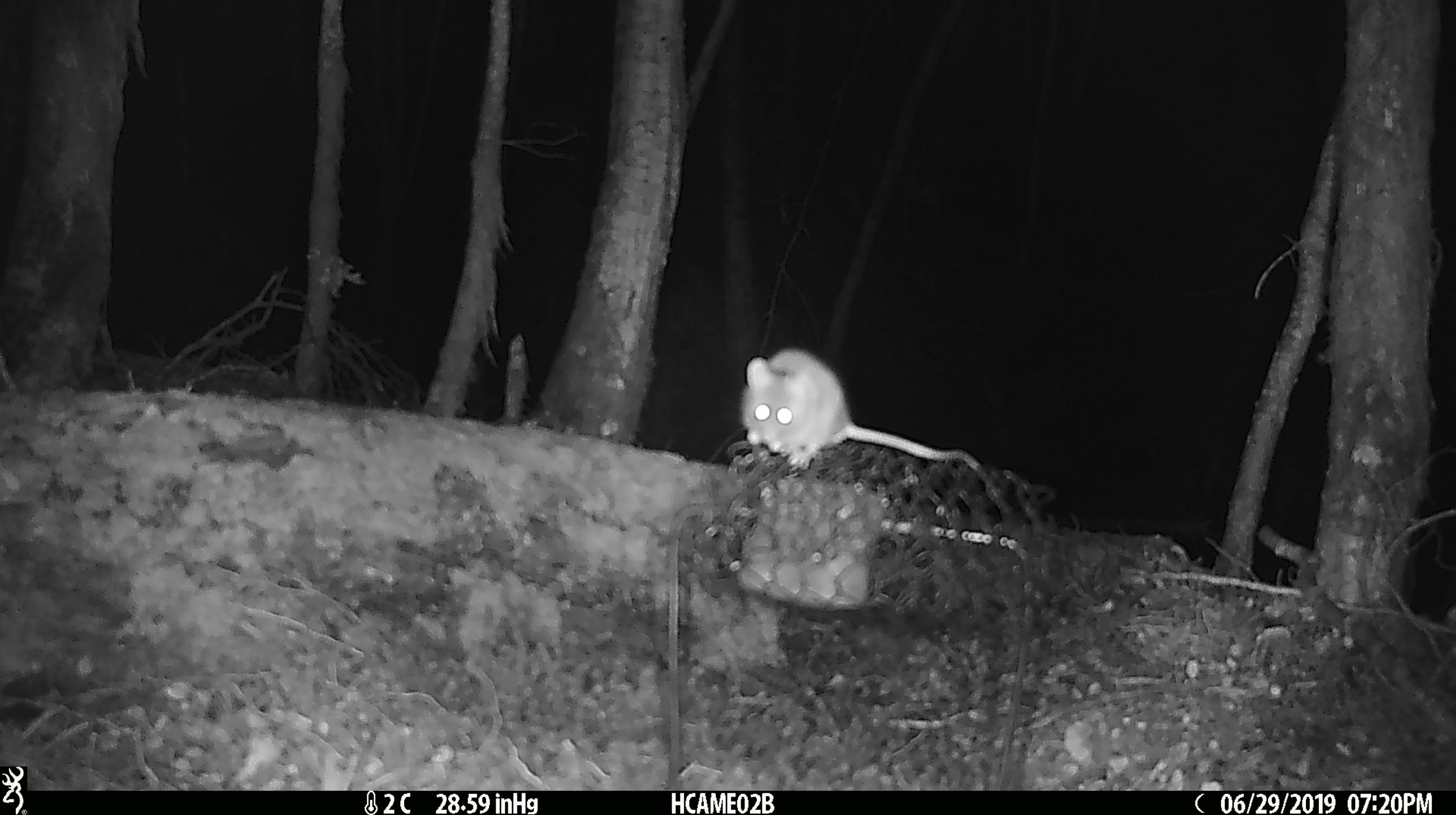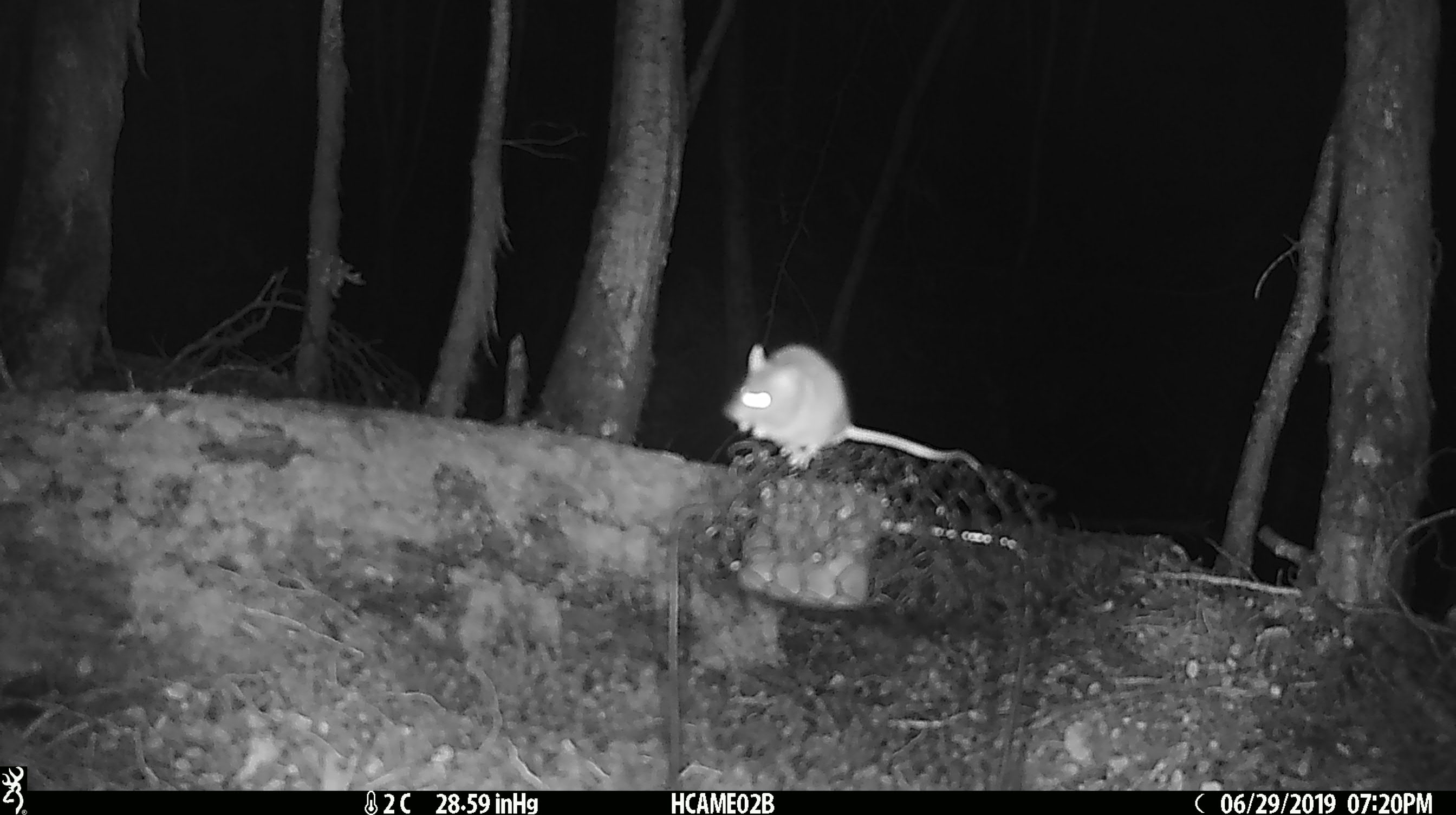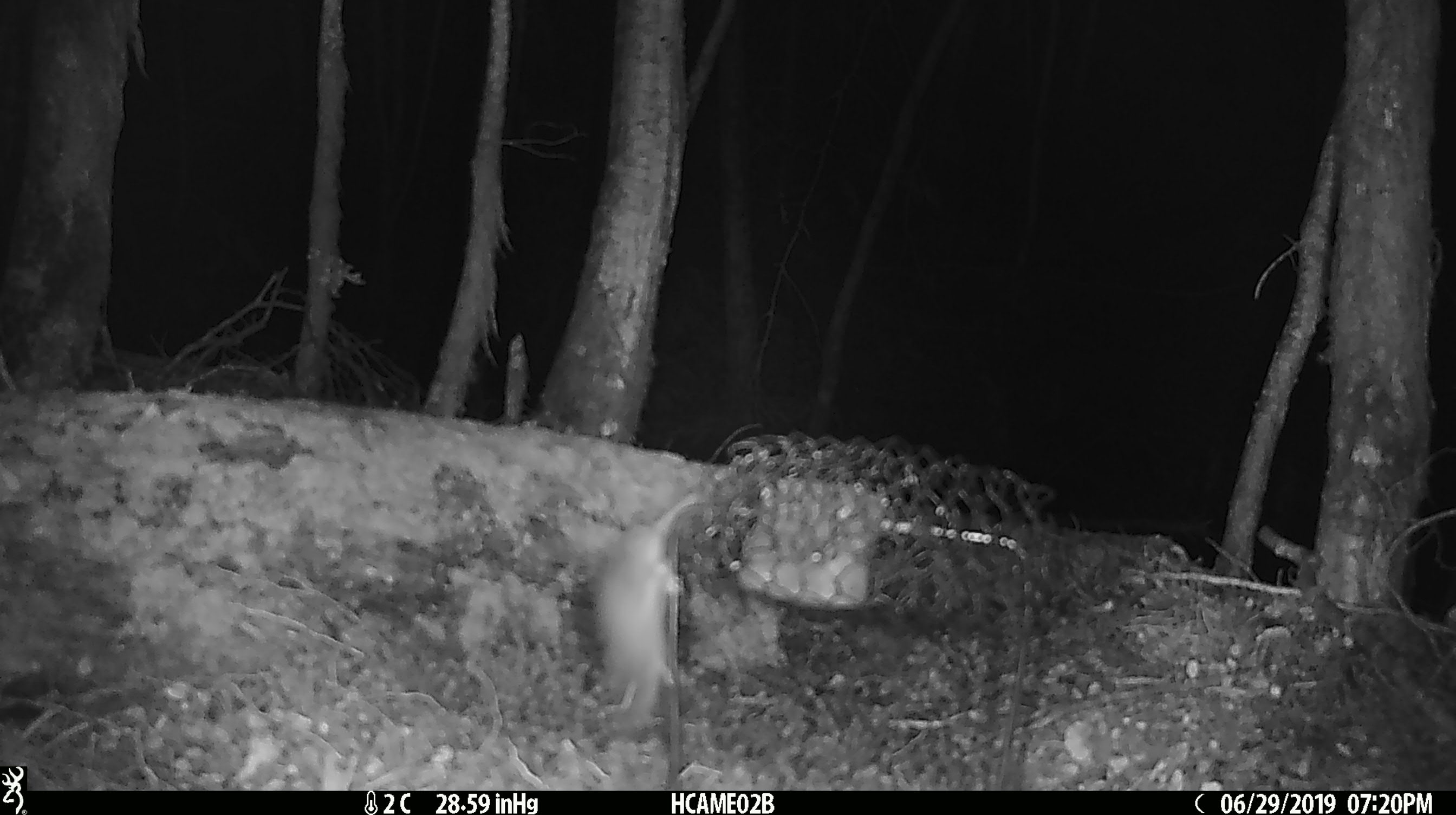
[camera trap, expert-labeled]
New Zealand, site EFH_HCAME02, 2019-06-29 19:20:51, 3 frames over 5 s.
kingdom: Animalia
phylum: Chordata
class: Mammalia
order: Rodentia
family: Muridae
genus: Mus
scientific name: Mus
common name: mouse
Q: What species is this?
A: Mouse (Mus).